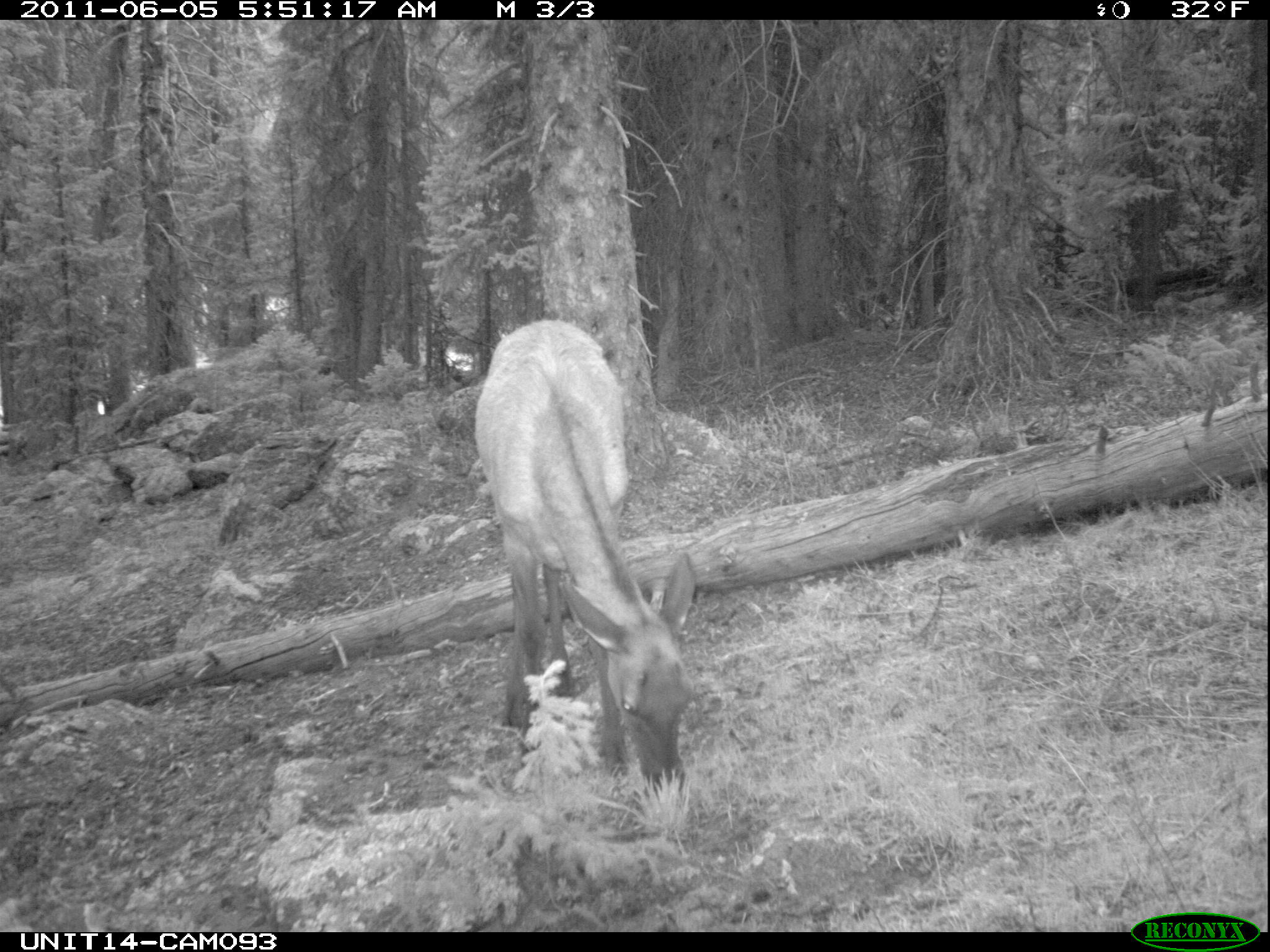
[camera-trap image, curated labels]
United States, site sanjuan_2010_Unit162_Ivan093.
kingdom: Animalia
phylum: Chordata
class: Mammalia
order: Artiodactyla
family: Cervidae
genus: Cervus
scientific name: Cervus elaphus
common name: red deer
Cervus elaphus (red deer).